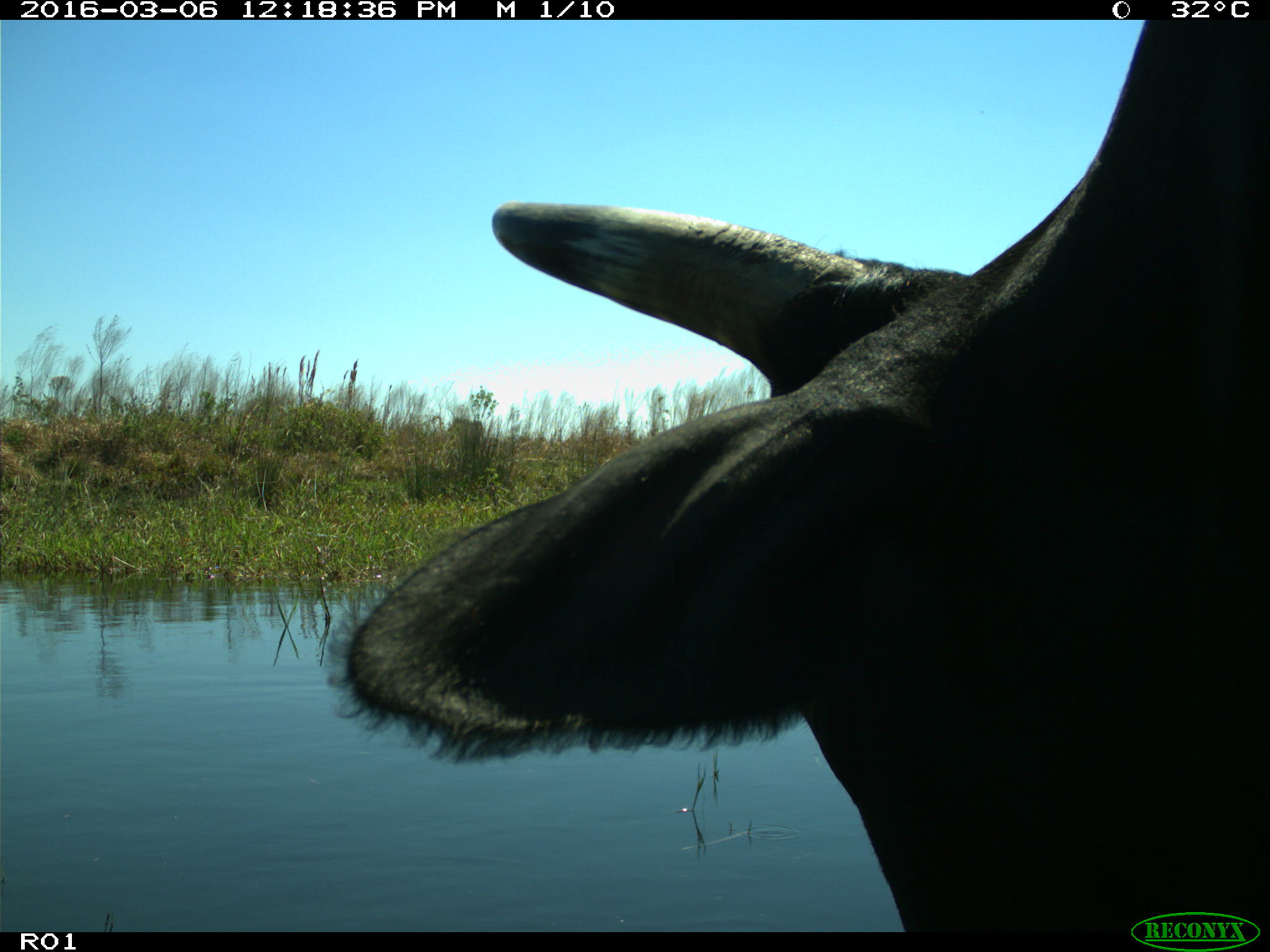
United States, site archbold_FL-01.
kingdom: Animalia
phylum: Chordata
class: Mammalia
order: Artiodactyla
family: Bovidae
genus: Bos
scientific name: Bos taurus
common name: domestic cow